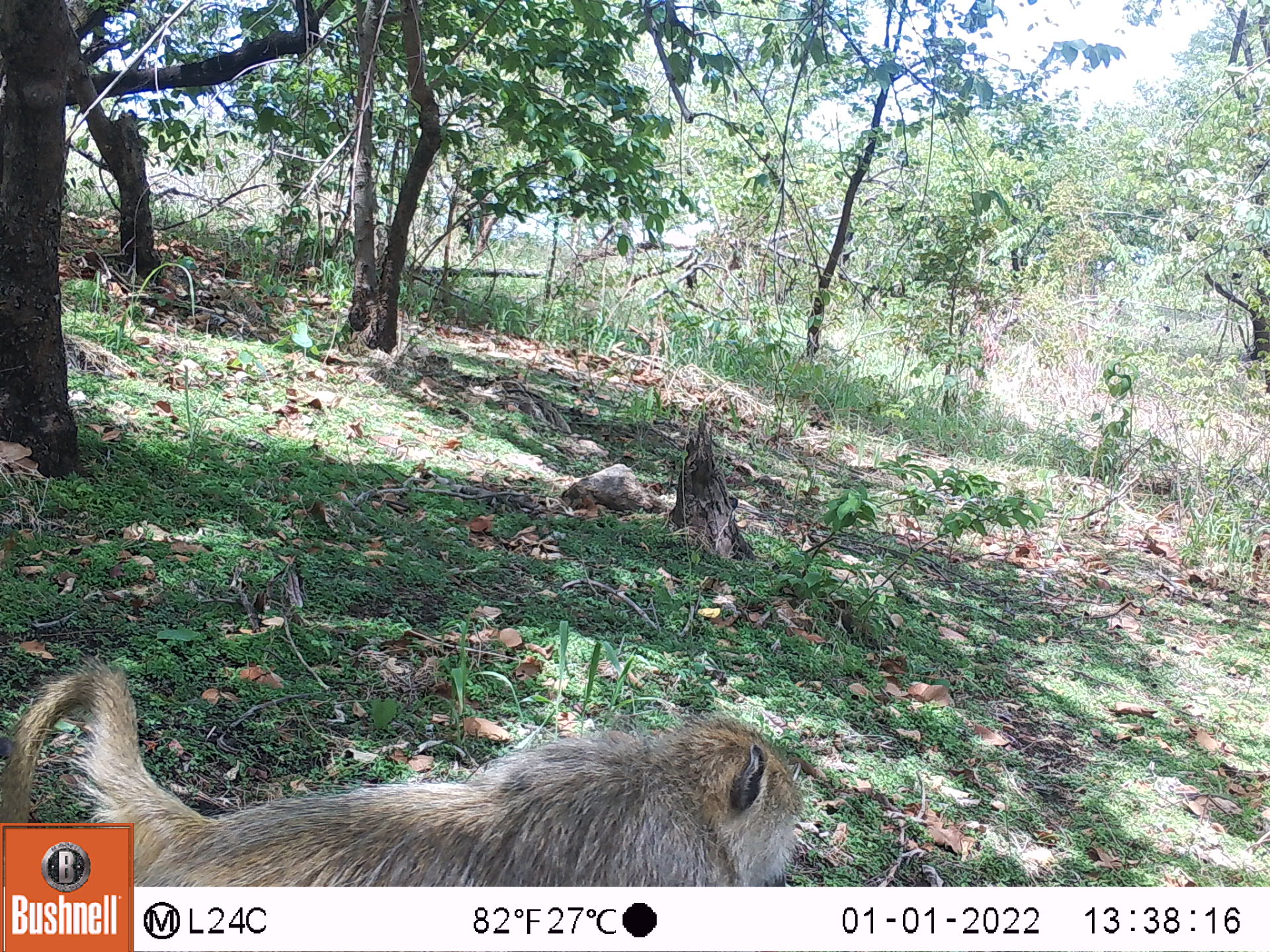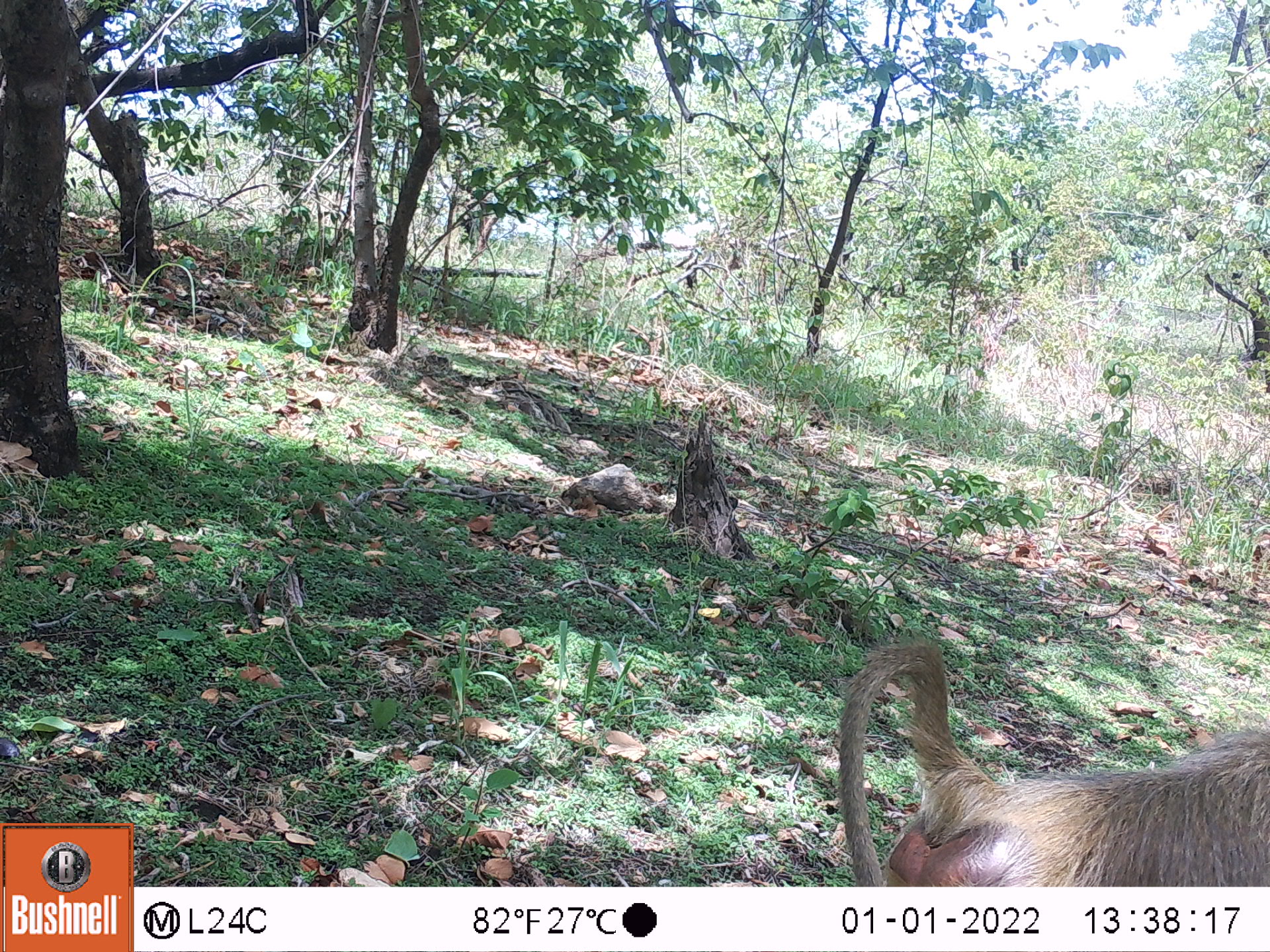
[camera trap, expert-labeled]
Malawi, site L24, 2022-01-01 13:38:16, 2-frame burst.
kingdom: Animalia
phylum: Chordata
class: Mammalia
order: Primates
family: Cercopithecidae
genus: Papio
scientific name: Papio cynocephalus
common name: yellow baboon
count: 1